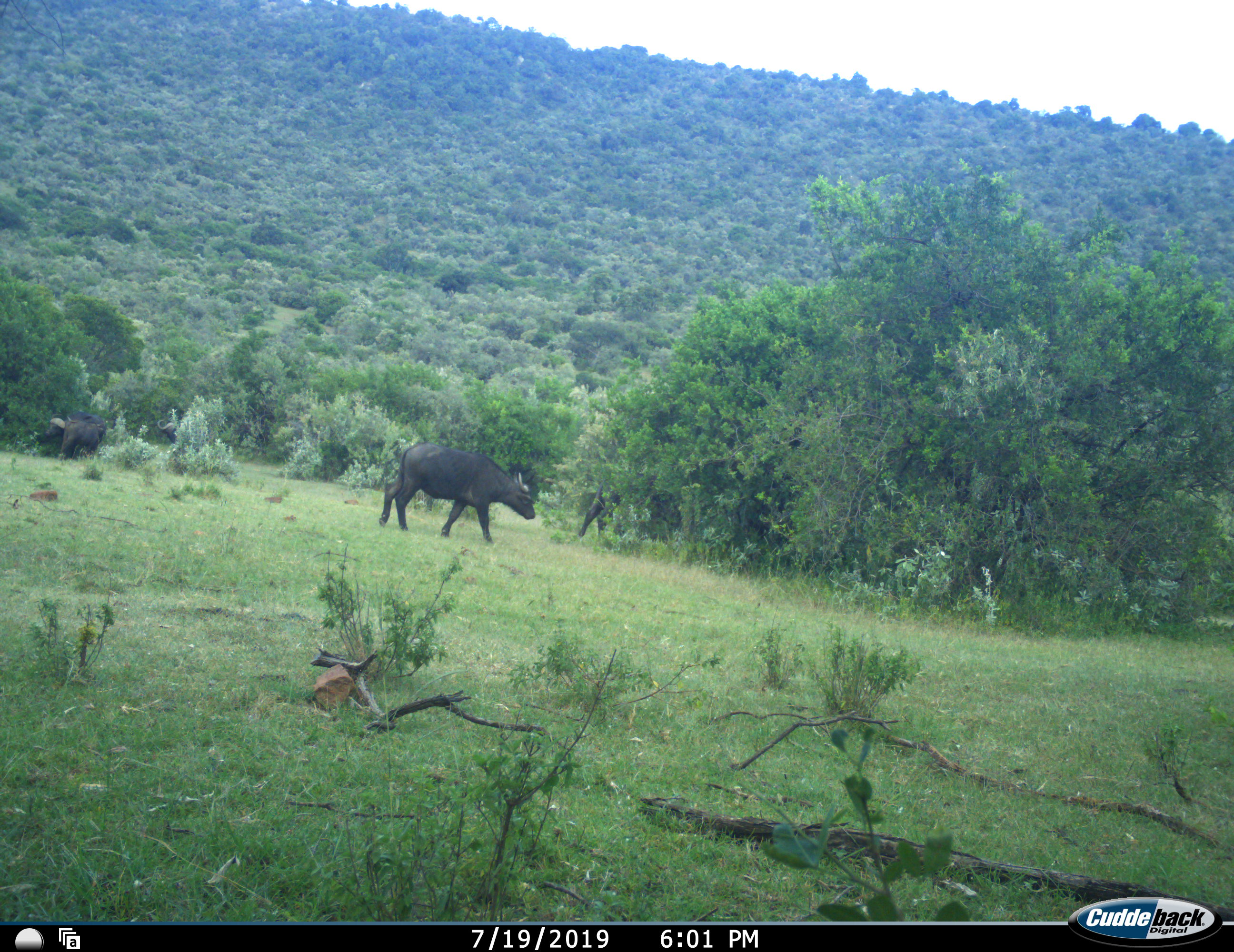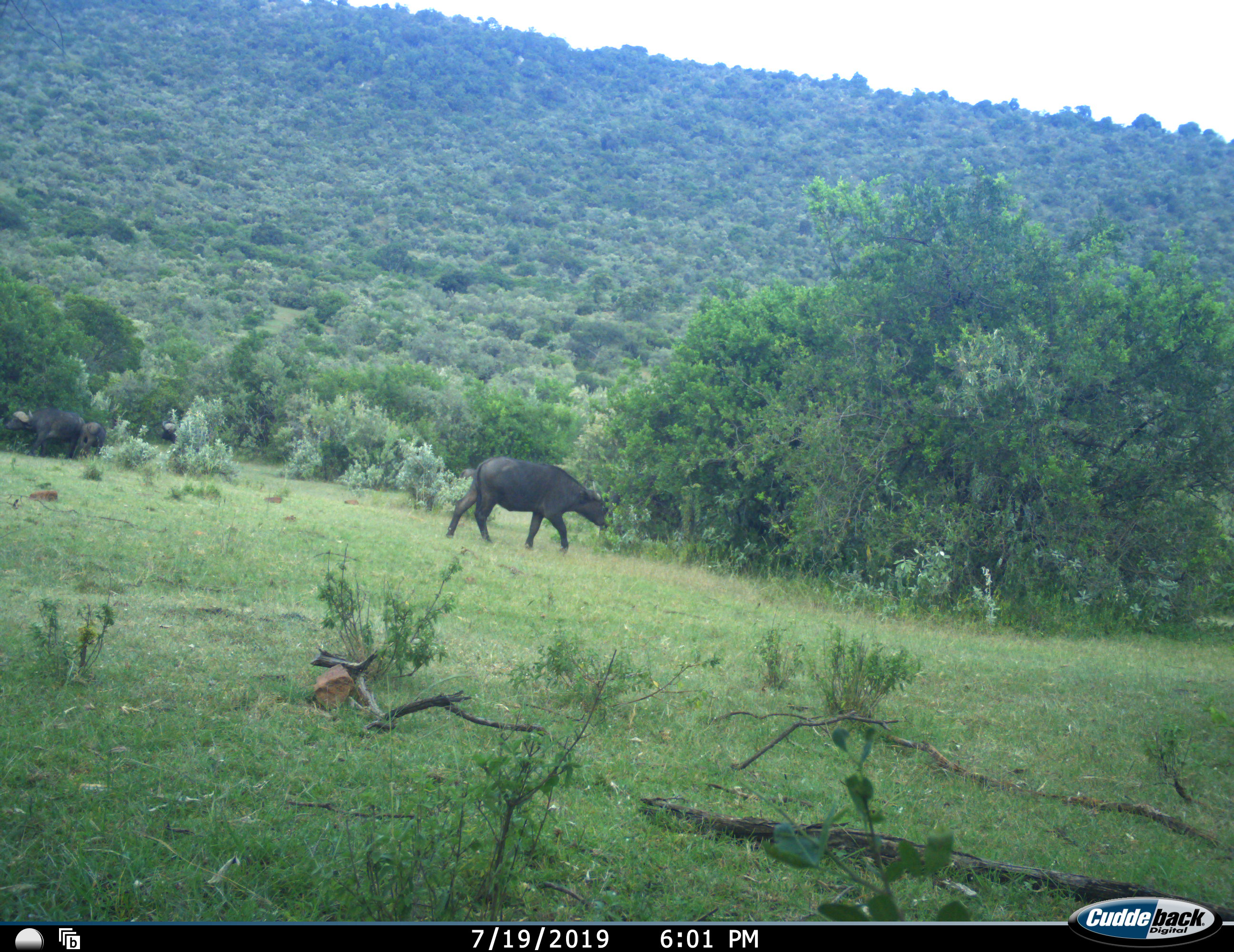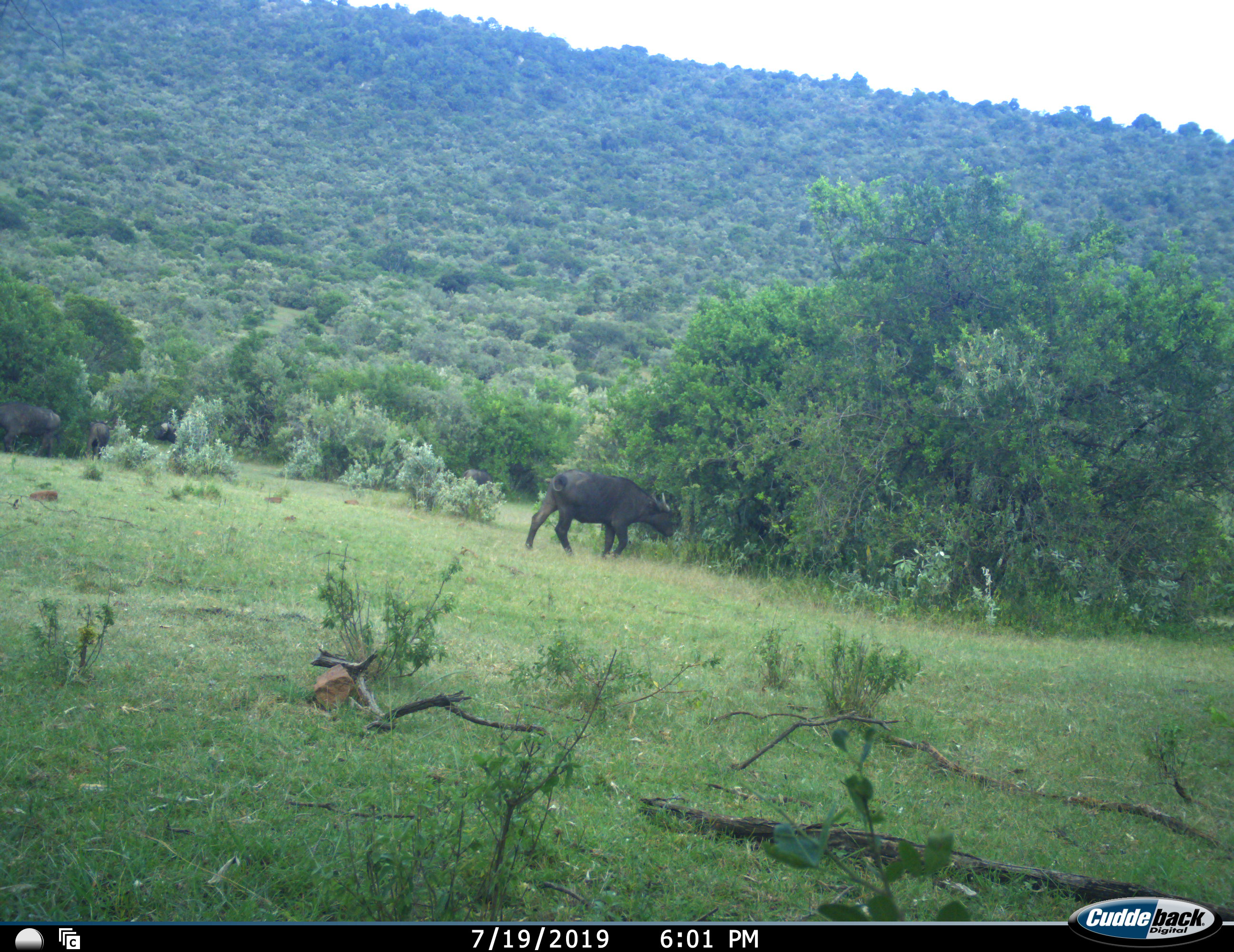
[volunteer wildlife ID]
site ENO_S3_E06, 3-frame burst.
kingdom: Animalia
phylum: Chordata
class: Mammalia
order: Artiodactyla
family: Bovidae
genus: Syncerus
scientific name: Syncerus caffer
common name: african buffalo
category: buffalo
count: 4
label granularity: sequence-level